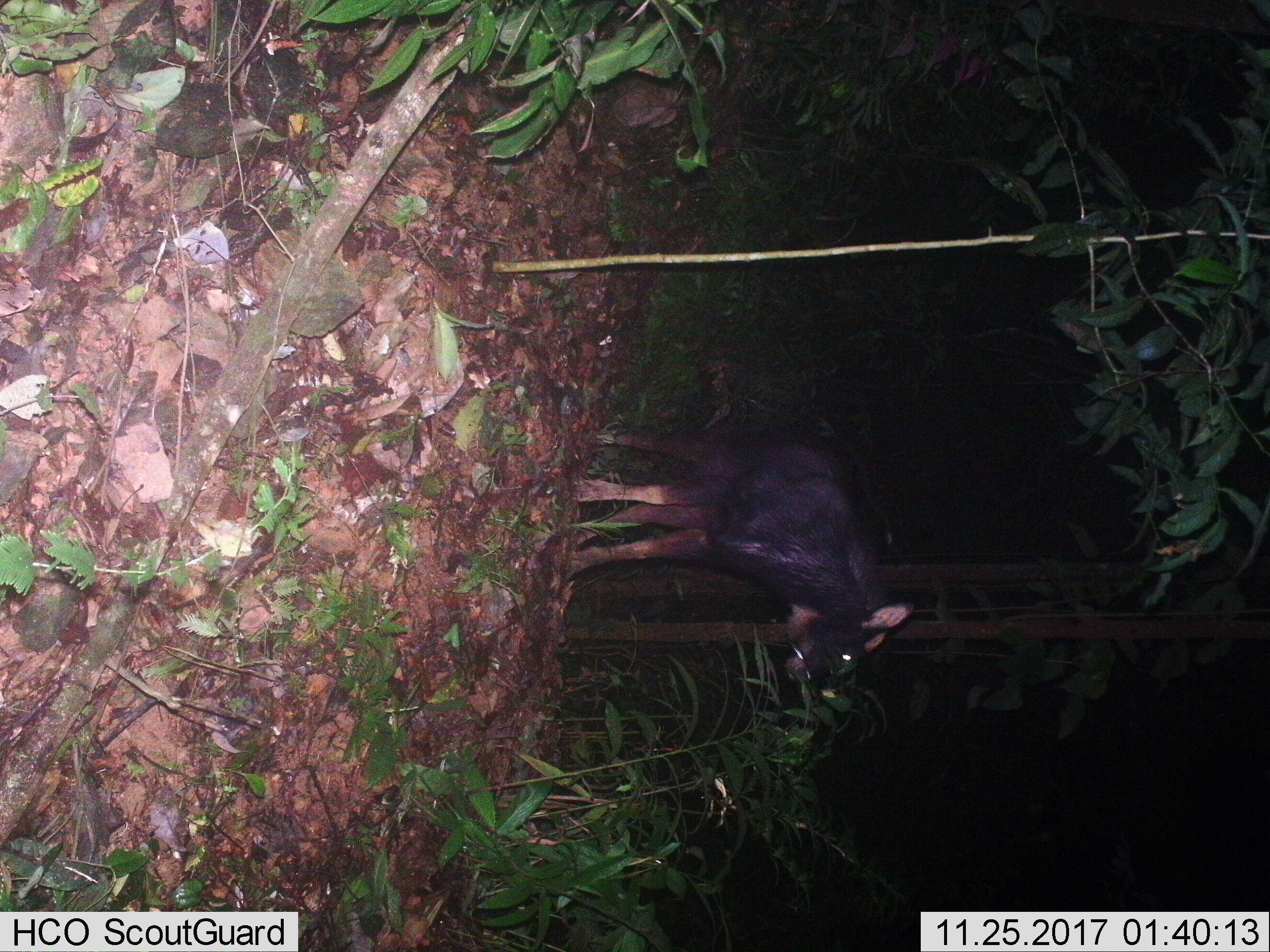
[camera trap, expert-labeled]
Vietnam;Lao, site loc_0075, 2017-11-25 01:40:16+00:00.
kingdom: Animalia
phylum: Chordata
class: Mammalia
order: Artiodactyla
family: Bovidae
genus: Capricornis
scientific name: Capricornis sumatraensis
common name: chinese serow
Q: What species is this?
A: Chinese serow (Capricornis sumatraensis).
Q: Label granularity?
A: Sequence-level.